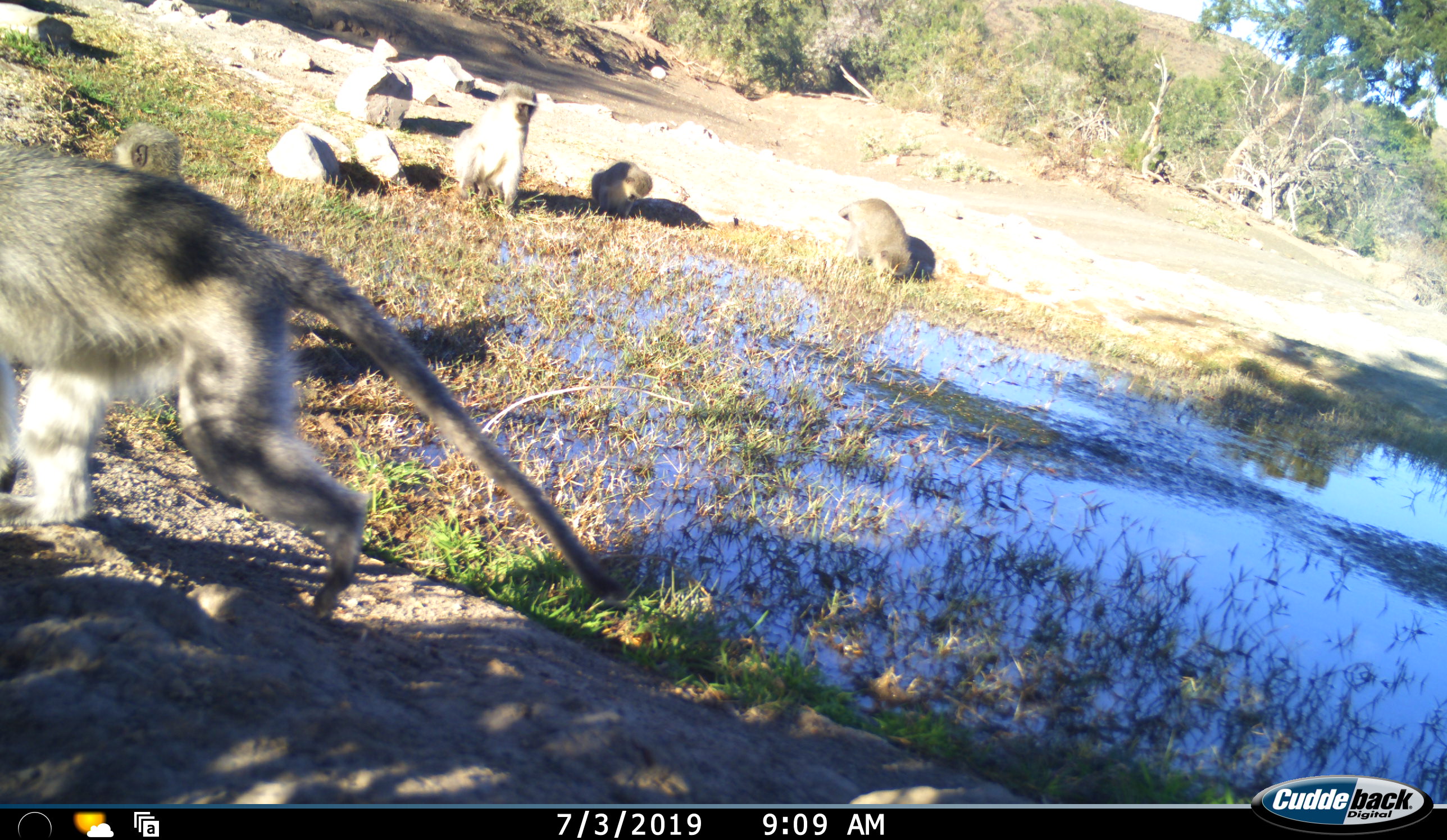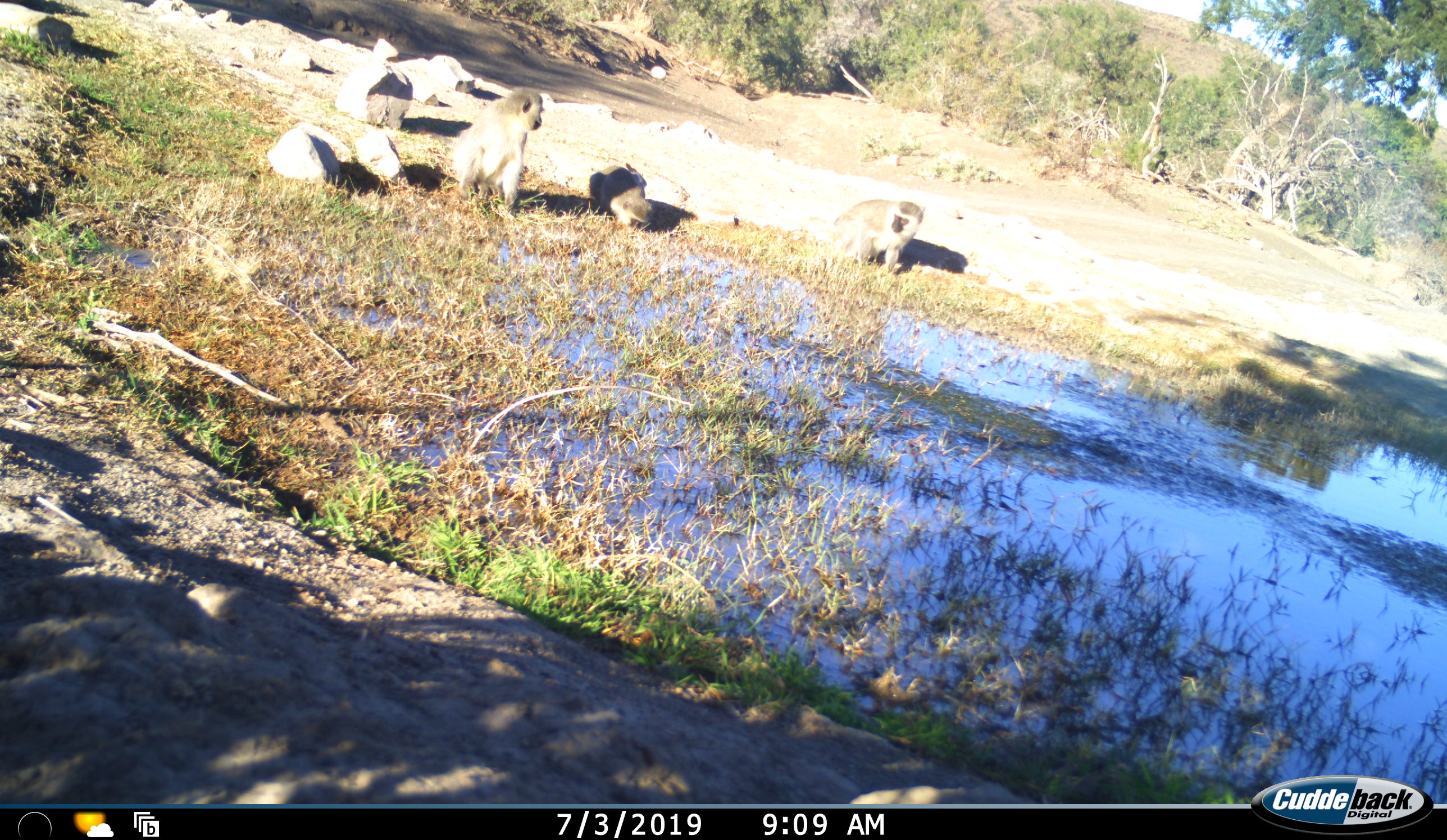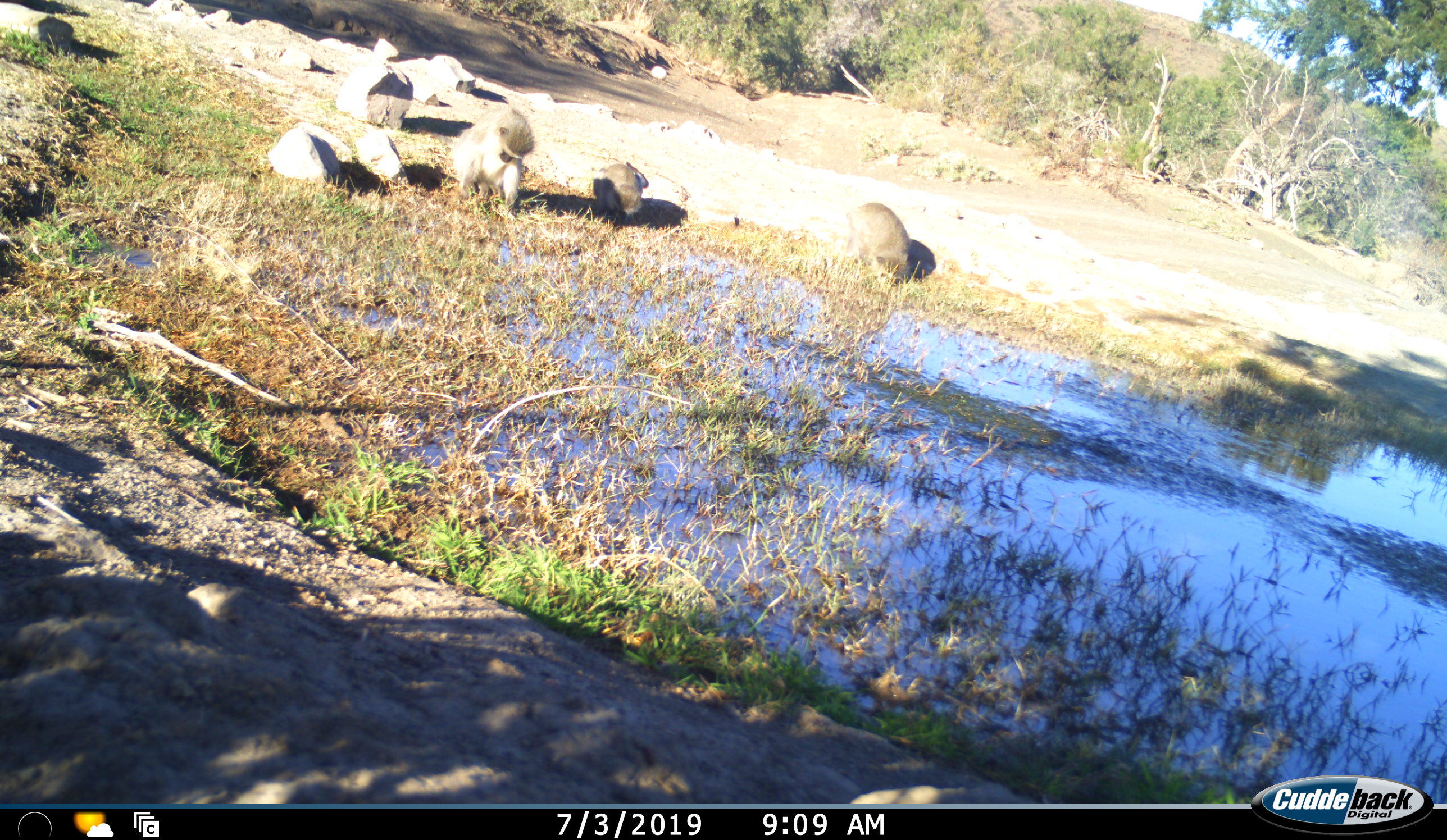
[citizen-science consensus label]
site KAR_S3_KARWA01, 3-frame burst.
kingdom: Animalia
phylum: Chordata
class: Mammalia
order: Primates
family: Cercopithecidae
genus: Chlorocebus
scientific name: Chlorocebus pygerythrus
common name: vervet monkey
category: monkeyvervet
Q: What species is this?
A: Monkeyvervet (vervet monkey) (Chlorocebus pygerythrus).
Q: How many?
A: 5.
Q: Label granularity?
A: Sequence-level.